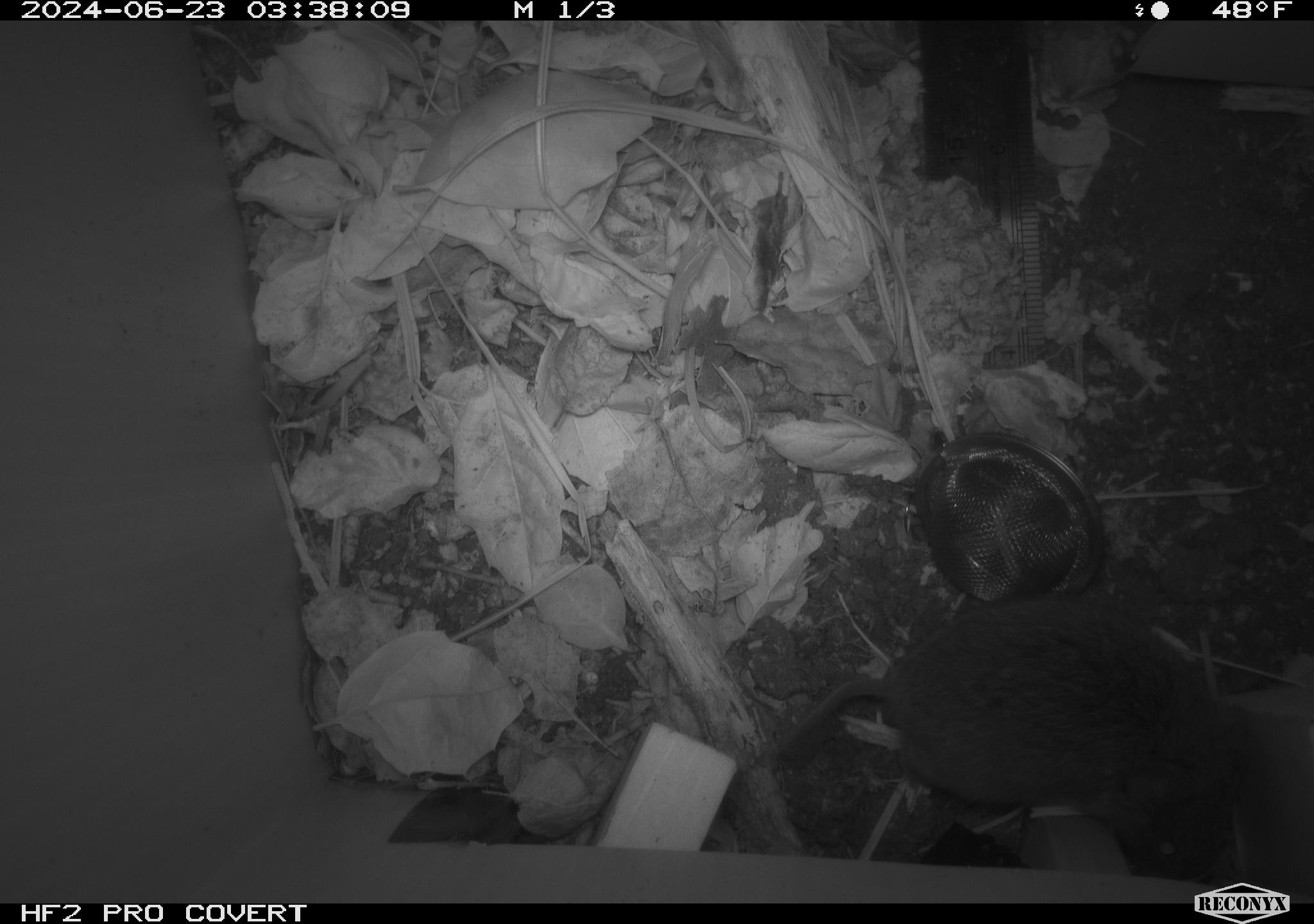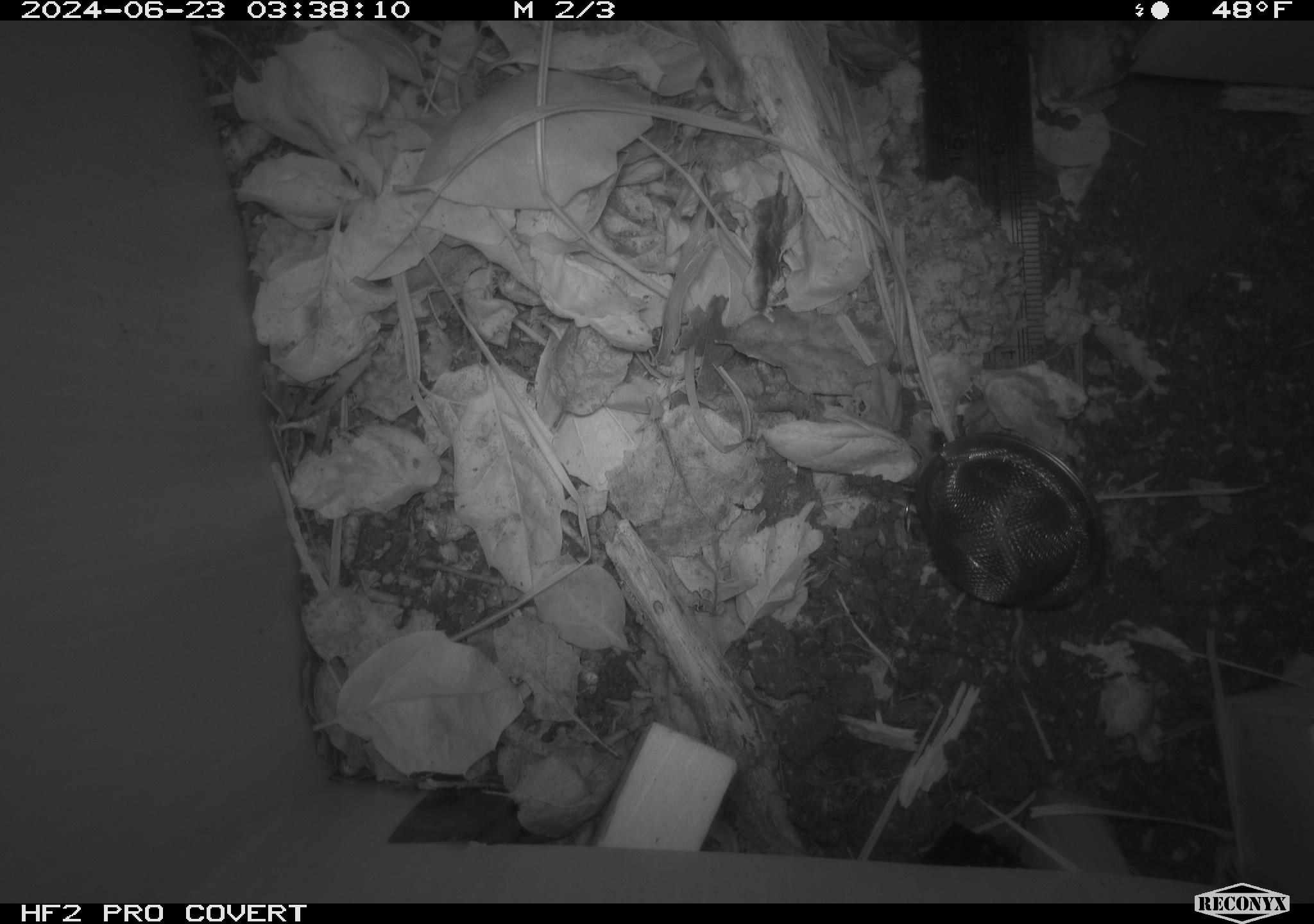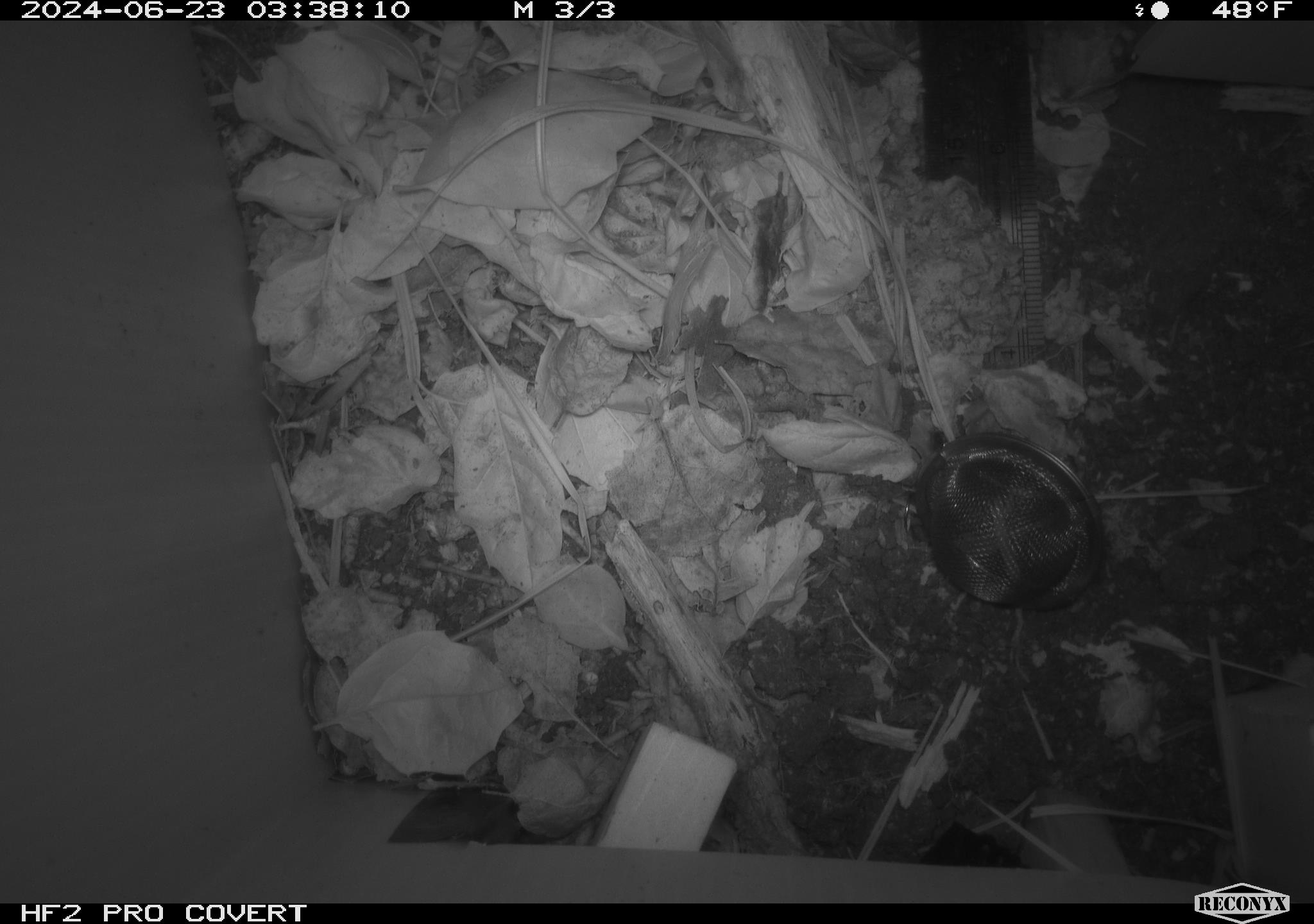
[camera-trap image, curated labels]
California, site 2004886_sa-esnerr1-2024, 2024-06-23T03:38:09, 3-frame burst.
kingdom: Animalia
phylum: Chordata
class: Mammalia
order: Rodentia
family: Cricetidae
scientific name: Cricetidae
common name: hamsters, voles, lemmings, and allies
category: cricetidae family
Cricetidae family (hamsters, voles, lemmings, and allies) (Cricetidae).